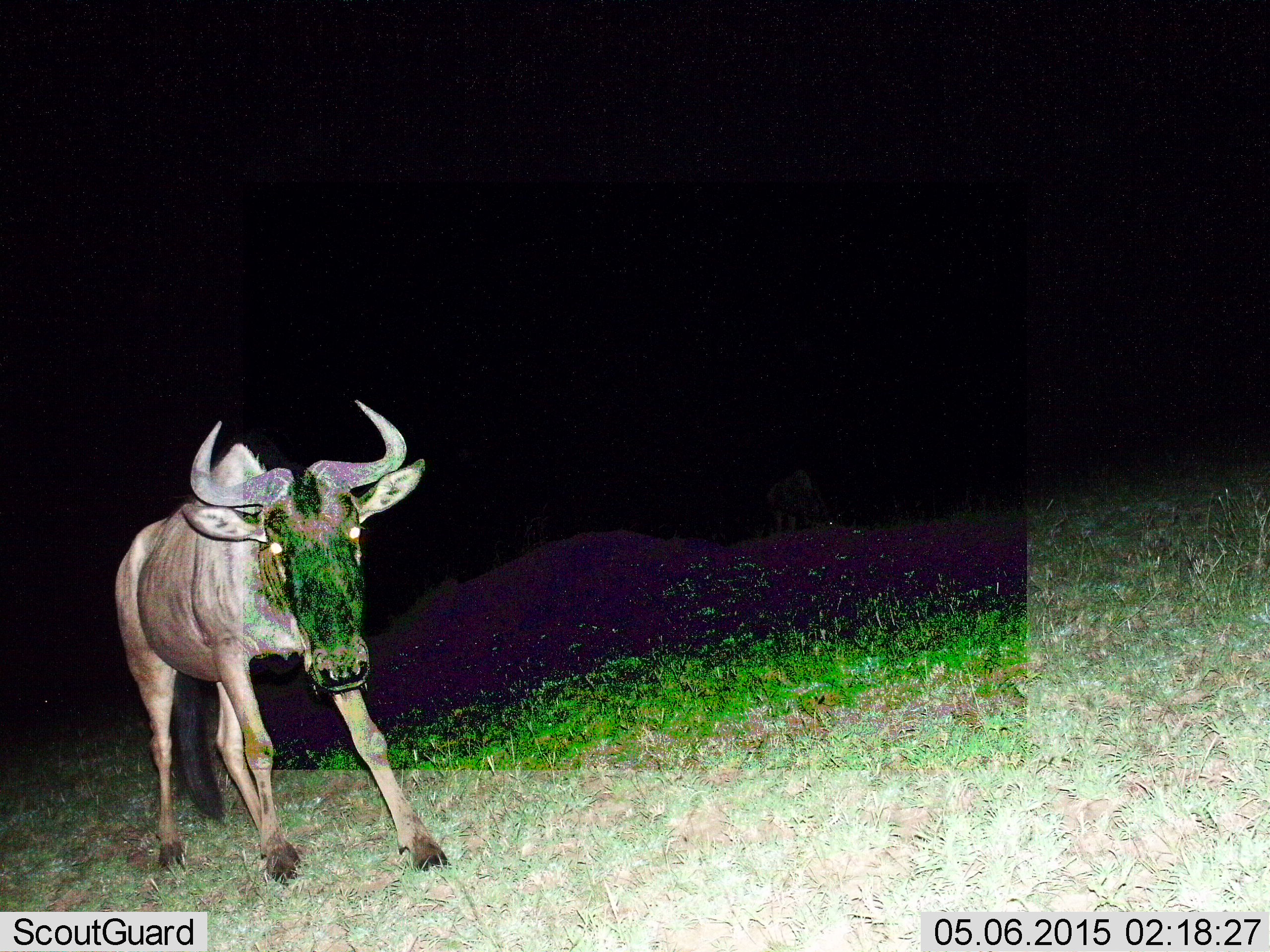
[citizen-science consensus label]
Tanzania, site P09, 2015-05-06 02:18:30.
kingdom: Animalia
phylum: Chordata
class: Mammalia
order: Artiodactyla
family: Bovidae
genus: Connochaetes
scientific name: Connochaetes taurinus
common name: blue wildebeest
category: wildebeest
Wildebeest (blue wildebeest) (Connochaetes taurinus), count 1. Behavior (volunteer vote fractions): standing 70%, resting 0%, moving 40%, interacting 0%. Young present (vote fraction): 0%. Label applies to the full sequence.